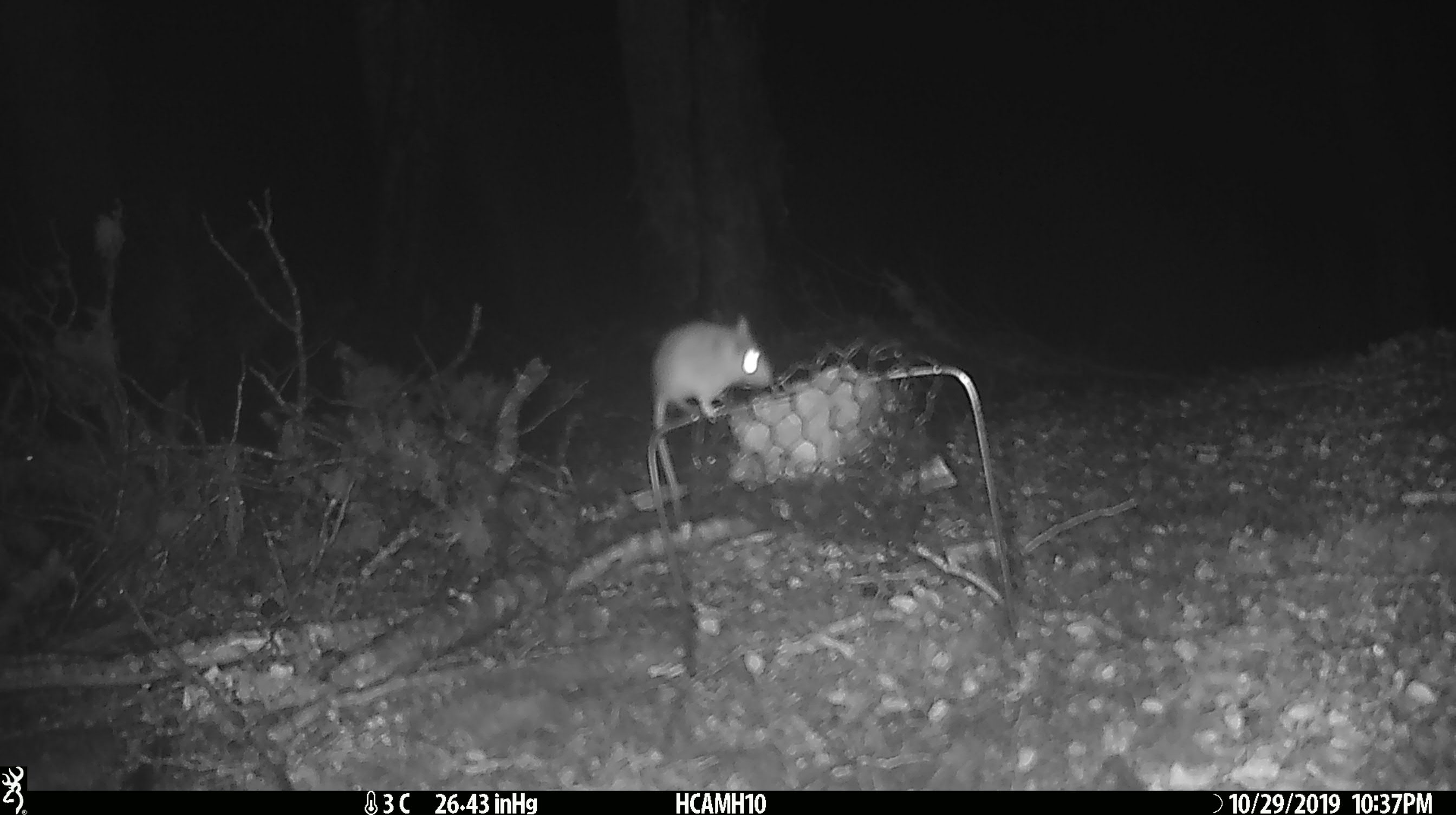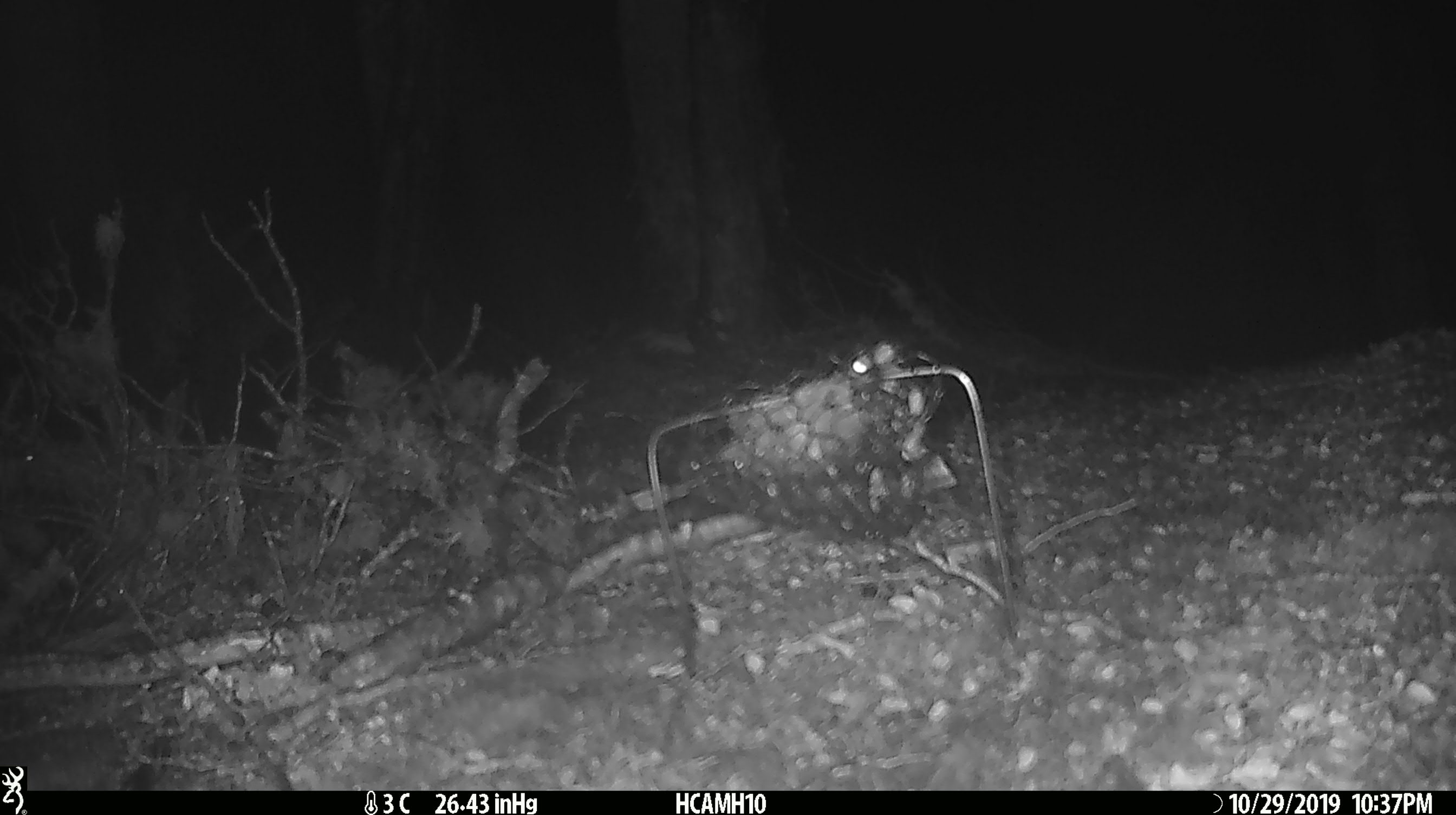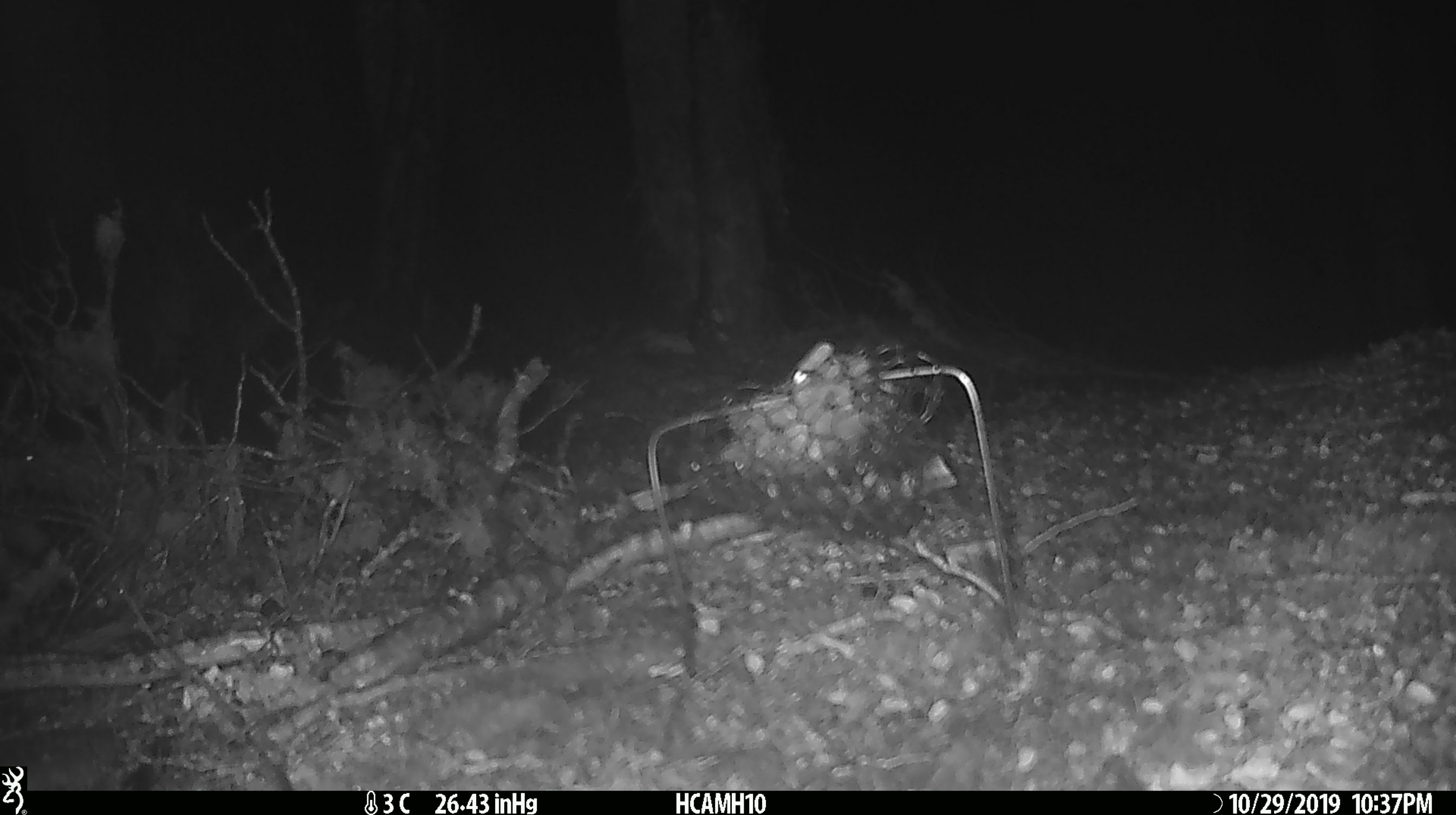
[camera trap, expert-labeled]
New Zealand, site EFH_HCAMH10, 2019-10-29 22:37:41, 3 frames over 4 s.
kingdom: Animalia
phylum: Chordata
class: Mammalia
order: Rodentia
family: Muridae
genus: Mus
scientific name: Mus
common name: mouse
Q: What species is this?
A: Mouse (Mus).